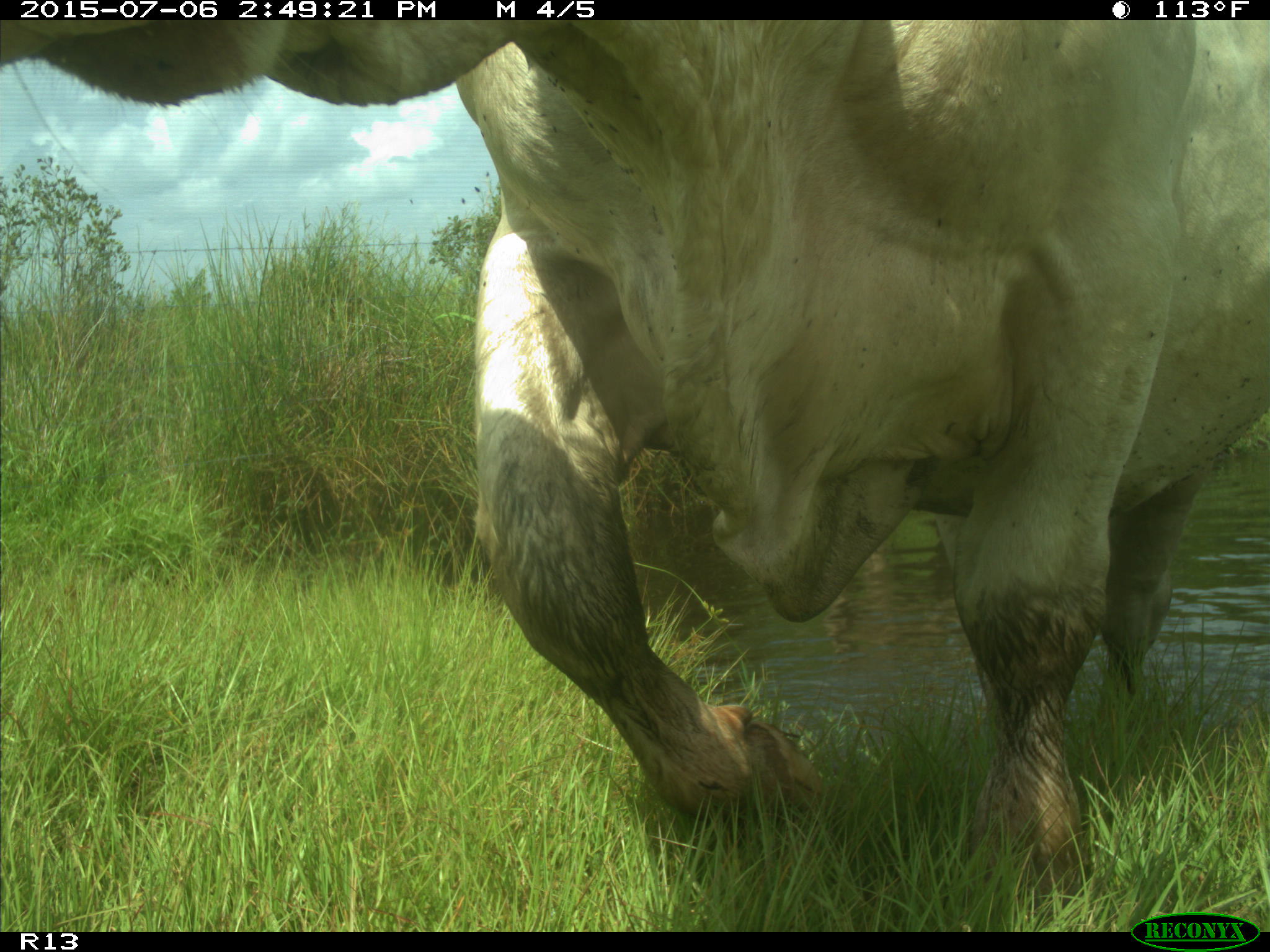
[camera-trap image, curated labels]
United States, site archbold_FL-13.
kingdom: Animalia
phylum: Chordata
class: Mammalia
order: Artiodactyla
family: Bovidae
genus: Bos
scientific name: Bos taurus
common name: domestic cow